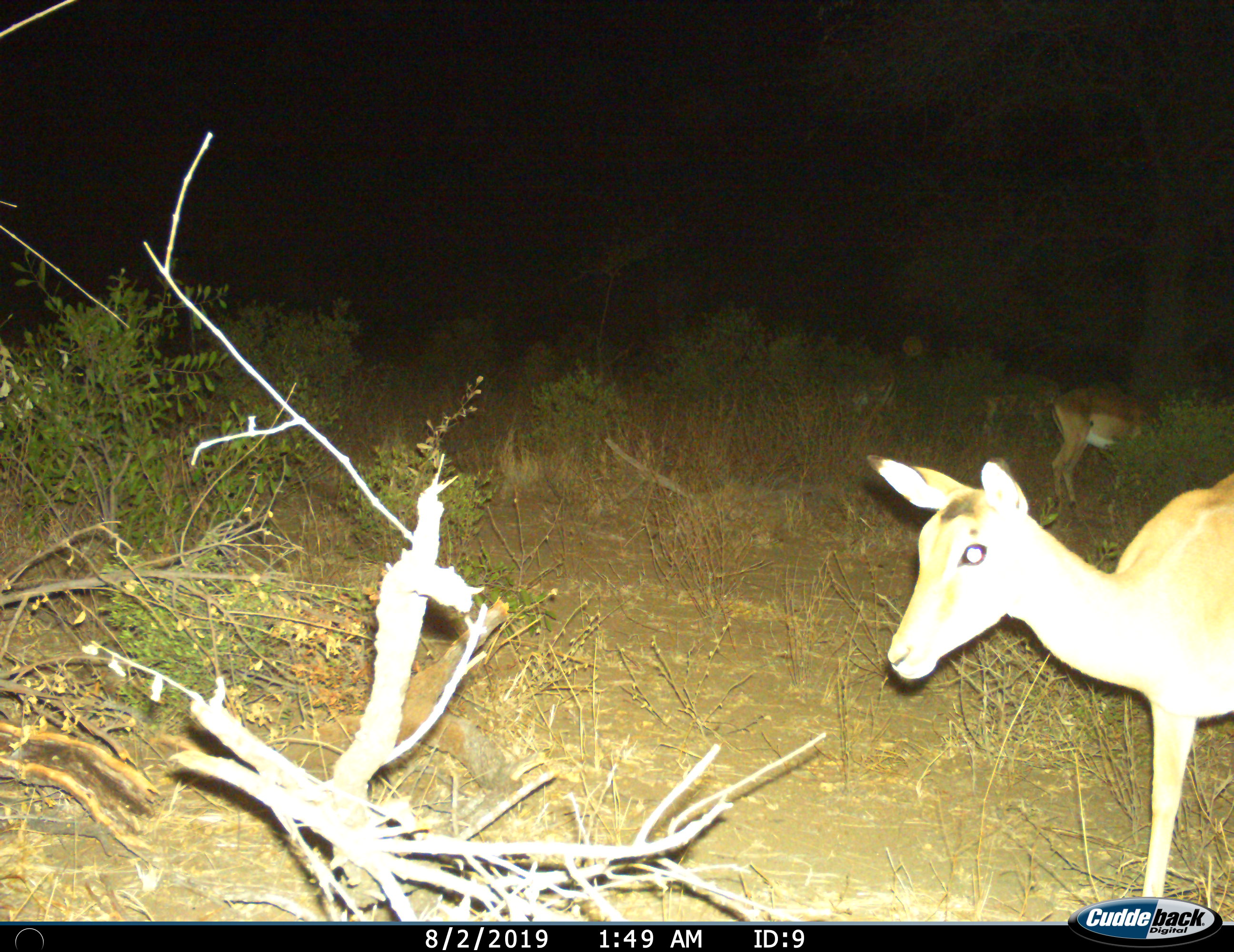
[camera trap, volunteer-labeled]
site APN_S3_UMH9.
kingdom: Animalia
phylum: Chordata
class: Mammalia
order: Artiodactyla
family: Bovidae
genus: Aepyceros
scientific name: Aepyceros melampus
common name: impala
Impala (Aepyceros melampus), count 2. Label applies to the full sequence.